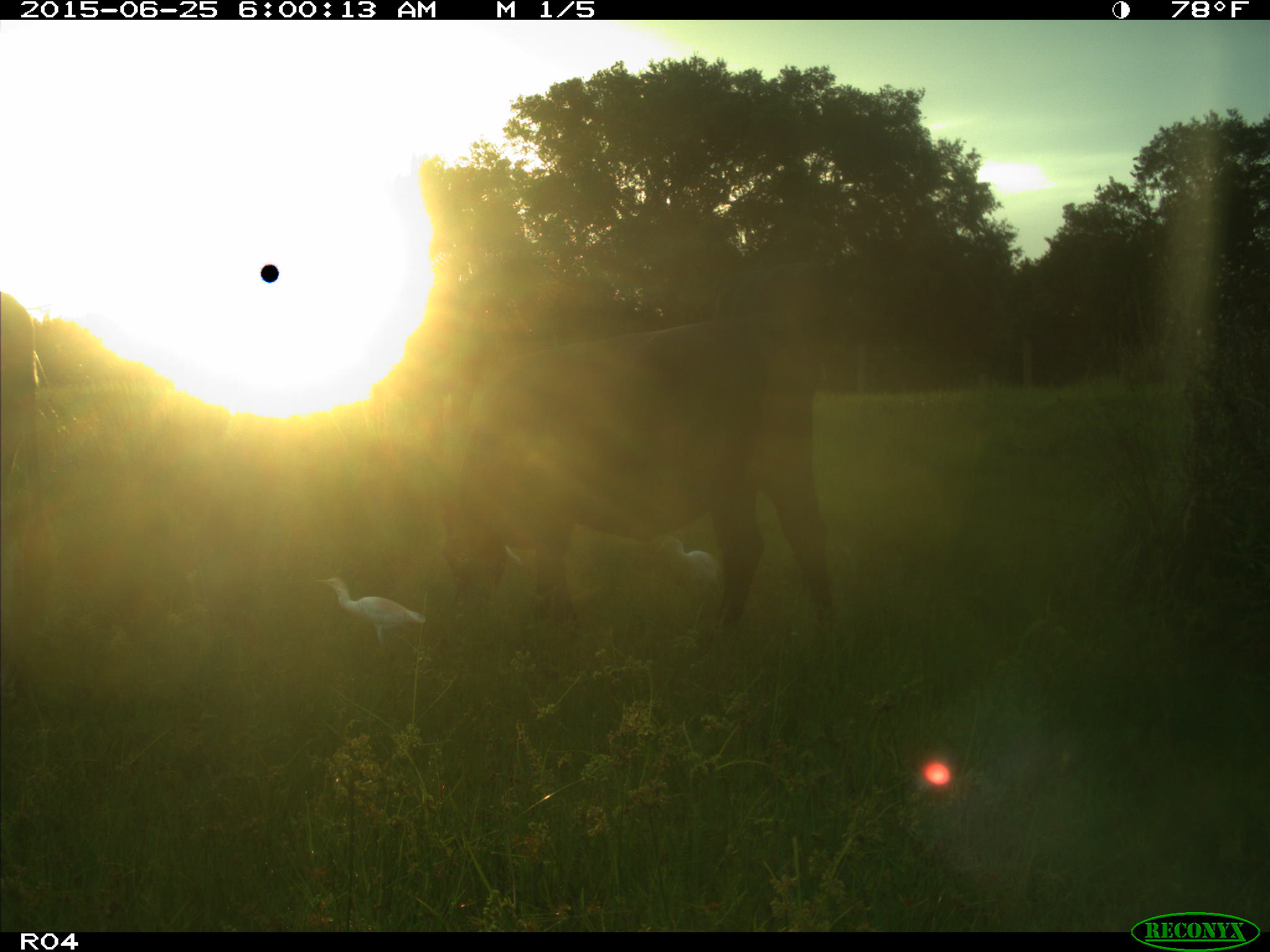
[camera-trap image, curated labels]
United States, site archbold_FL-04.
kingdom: Animalia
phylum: Chordata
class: Mammalia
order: Artiodactyla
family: Bovidae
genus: Bos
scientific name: Bos taurus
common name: domestic cow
Bos taurus (domestic cow).